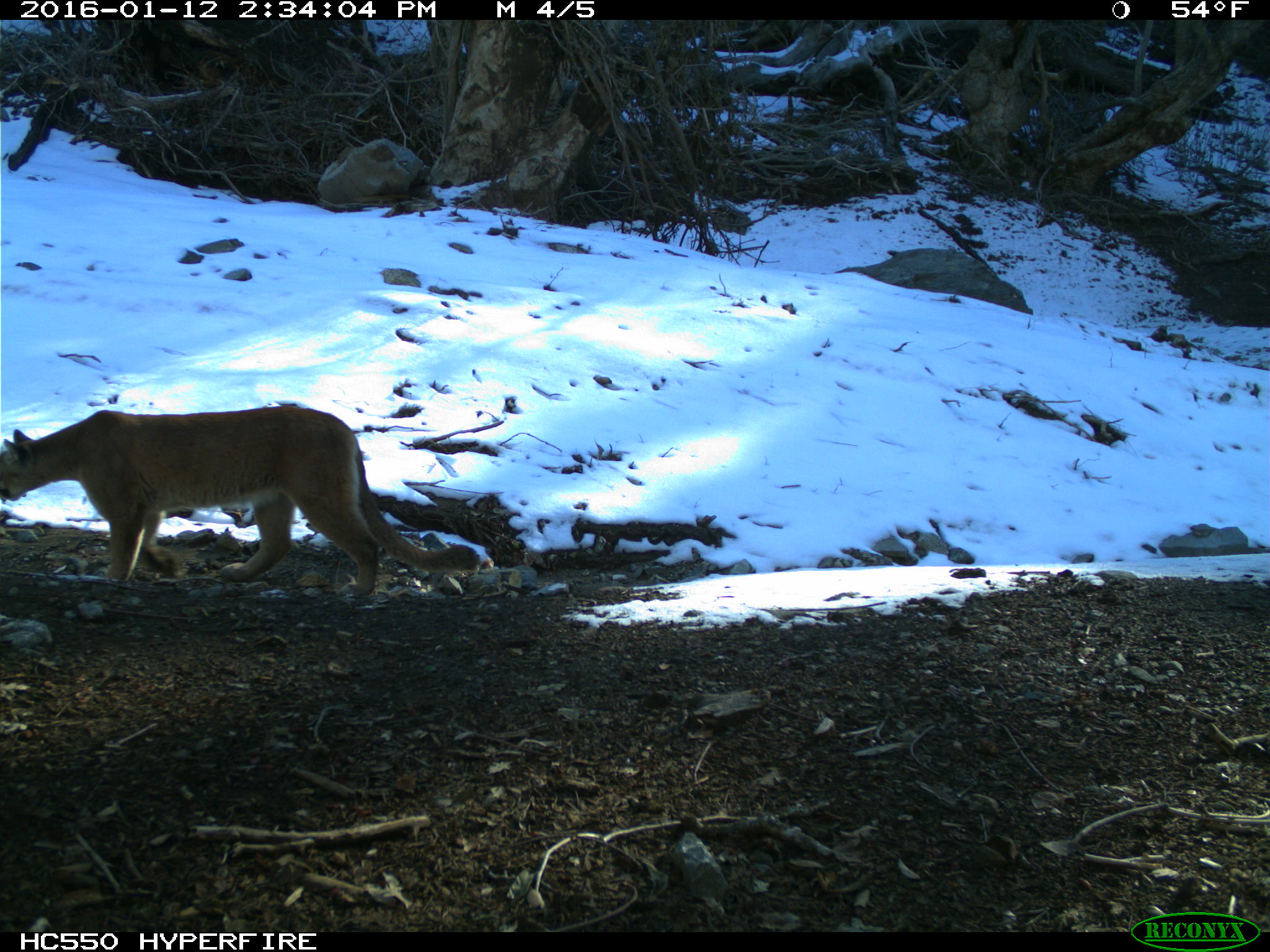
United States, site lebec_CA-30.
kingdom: Animalia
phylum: Chordata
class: Mammalia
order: Carnivora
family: Felidae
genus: Puma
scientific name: Puma concolor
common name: mountain lion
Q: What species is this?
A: Puma concolor (mountain lion).